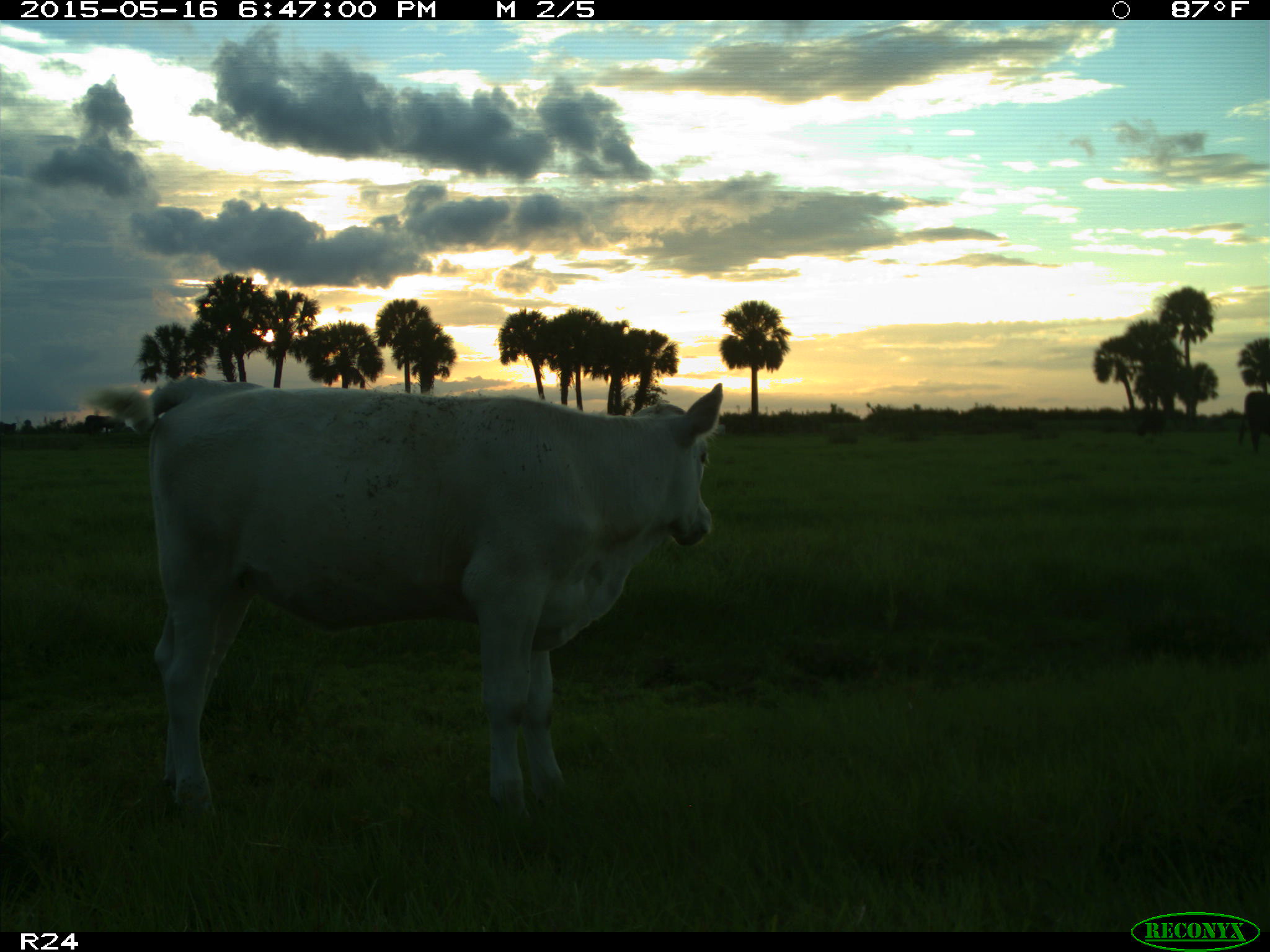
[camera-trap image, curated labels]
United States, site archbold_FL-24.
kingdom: Animalia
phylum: Chordata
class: Mammalia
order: Artiodactyla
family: Bovidae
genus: Bos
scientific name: Bos taurus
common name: domestic cow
Bos taurus (domestic cow).